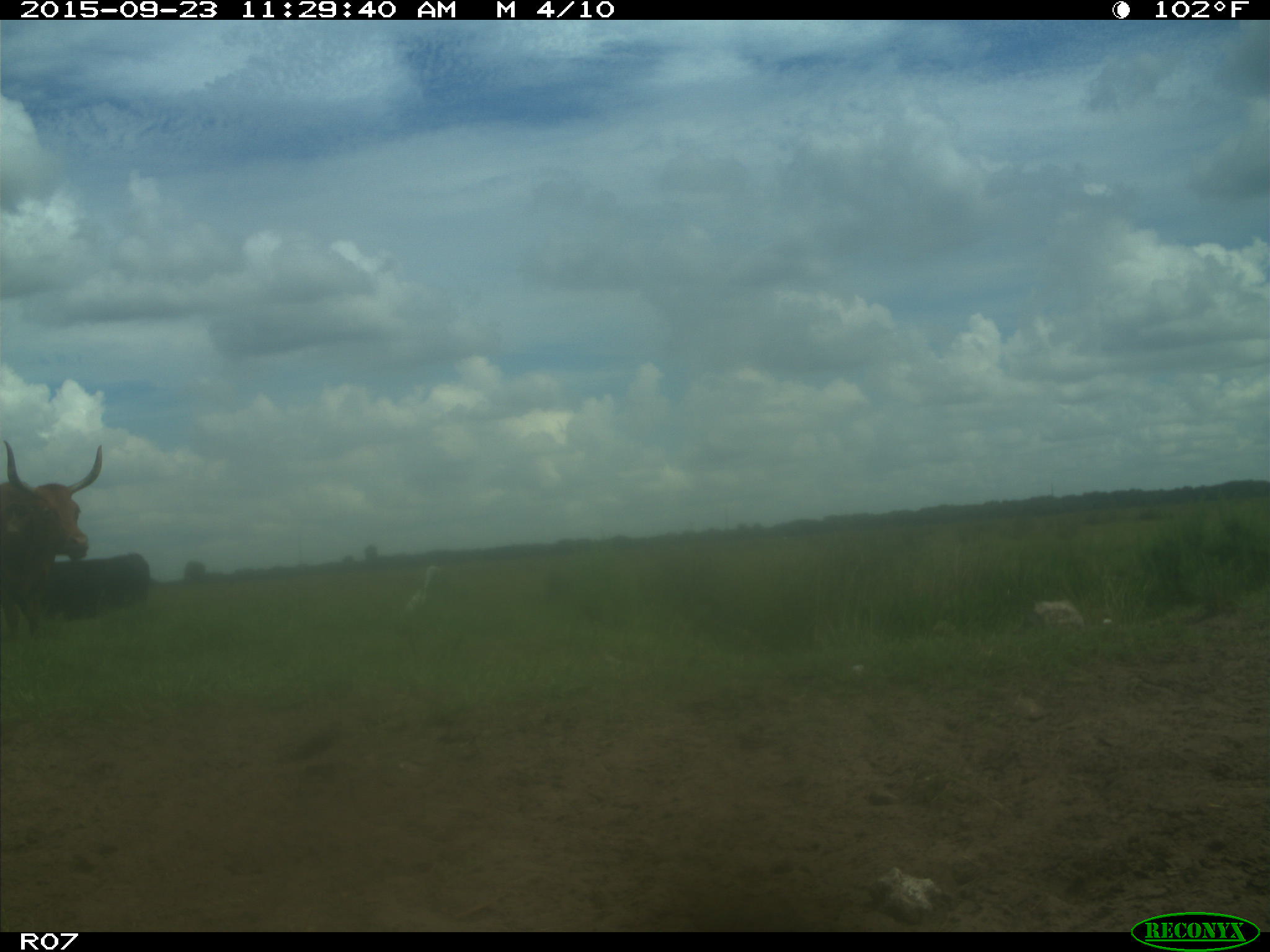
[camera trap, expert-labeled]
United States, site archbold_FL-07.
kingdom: Animalia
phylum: Chordata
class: Mammalia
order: Artiodactyla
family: Bovidae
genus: Bos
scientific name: Bos taurus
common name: domestic cow